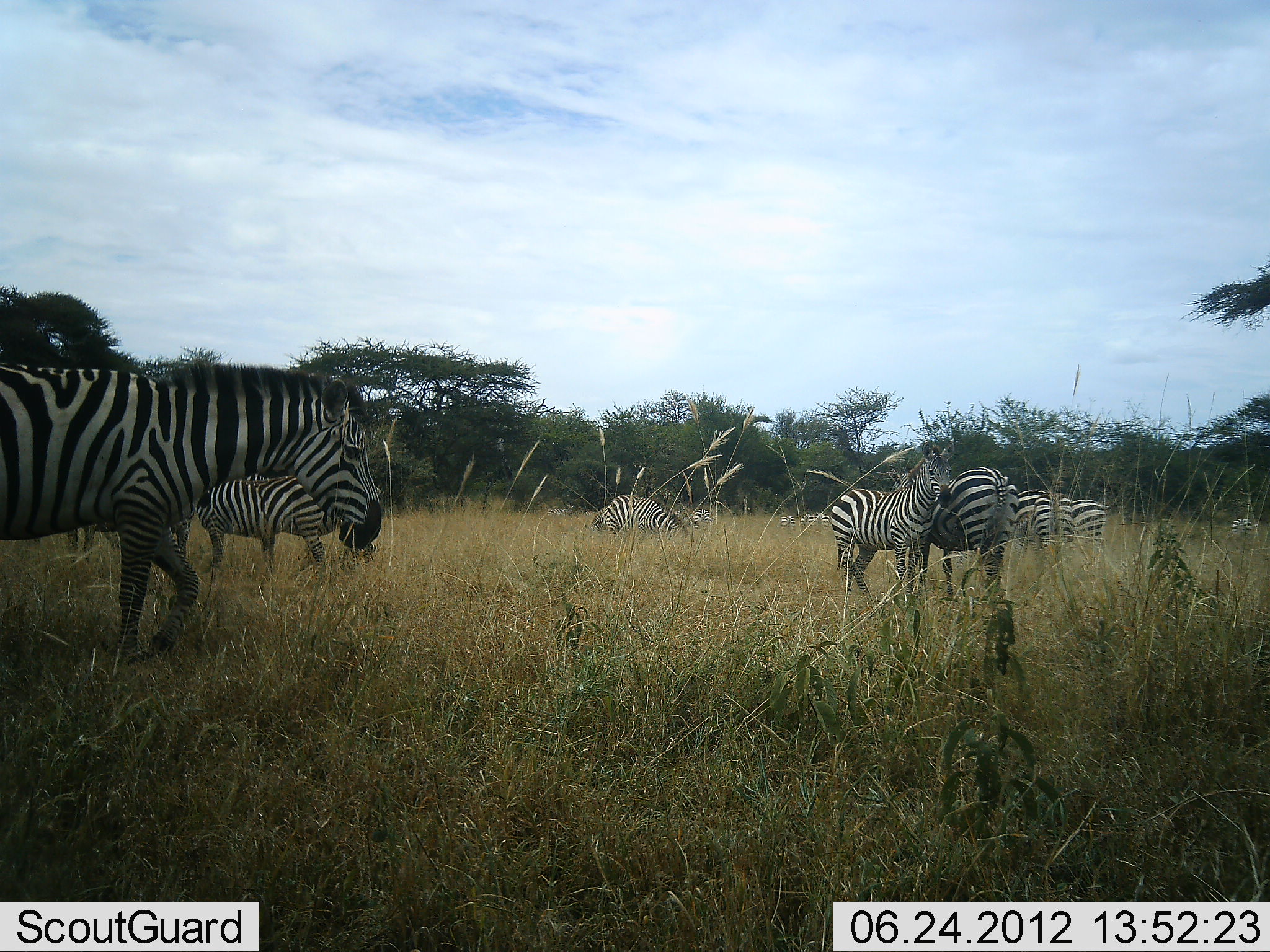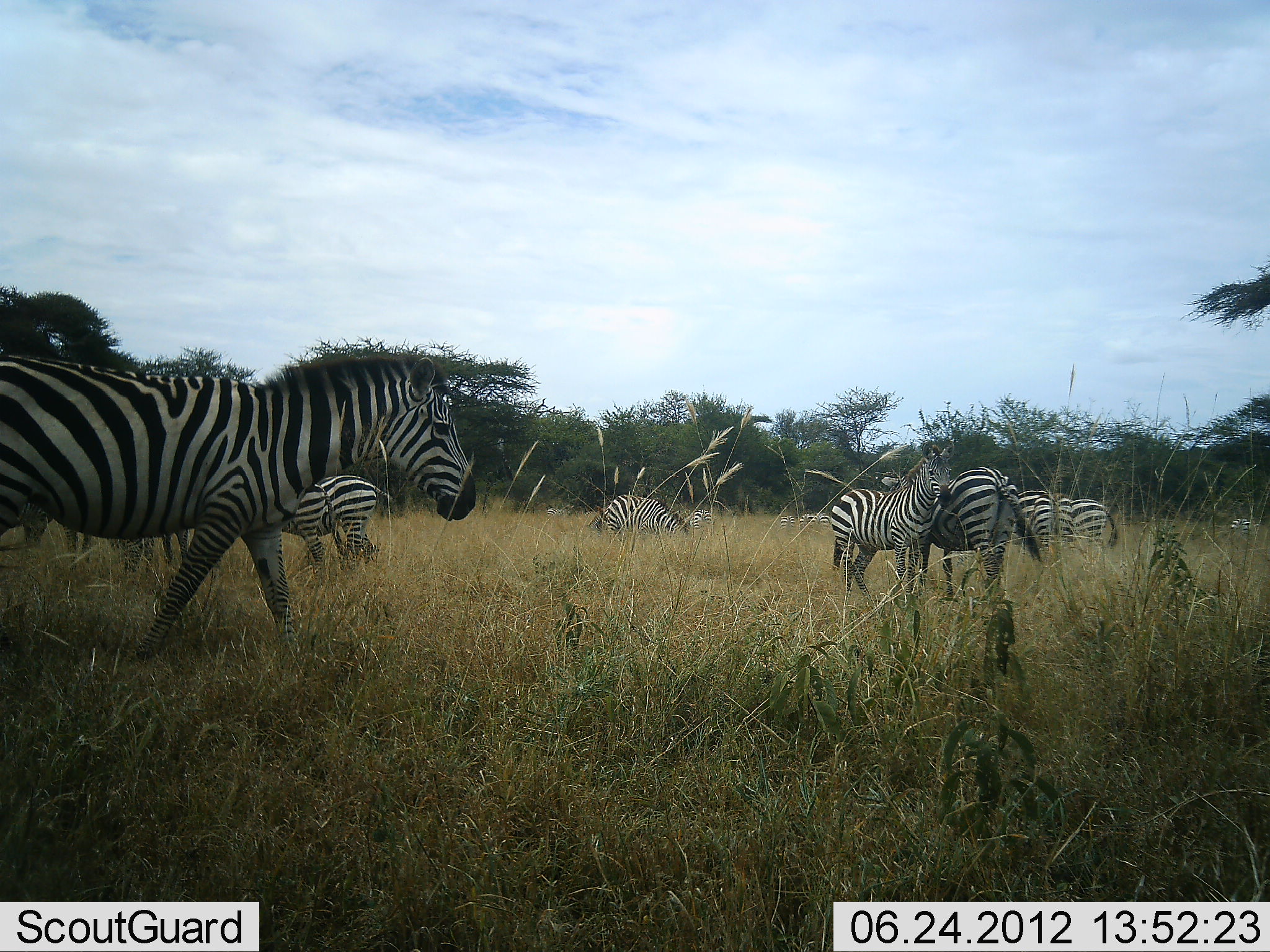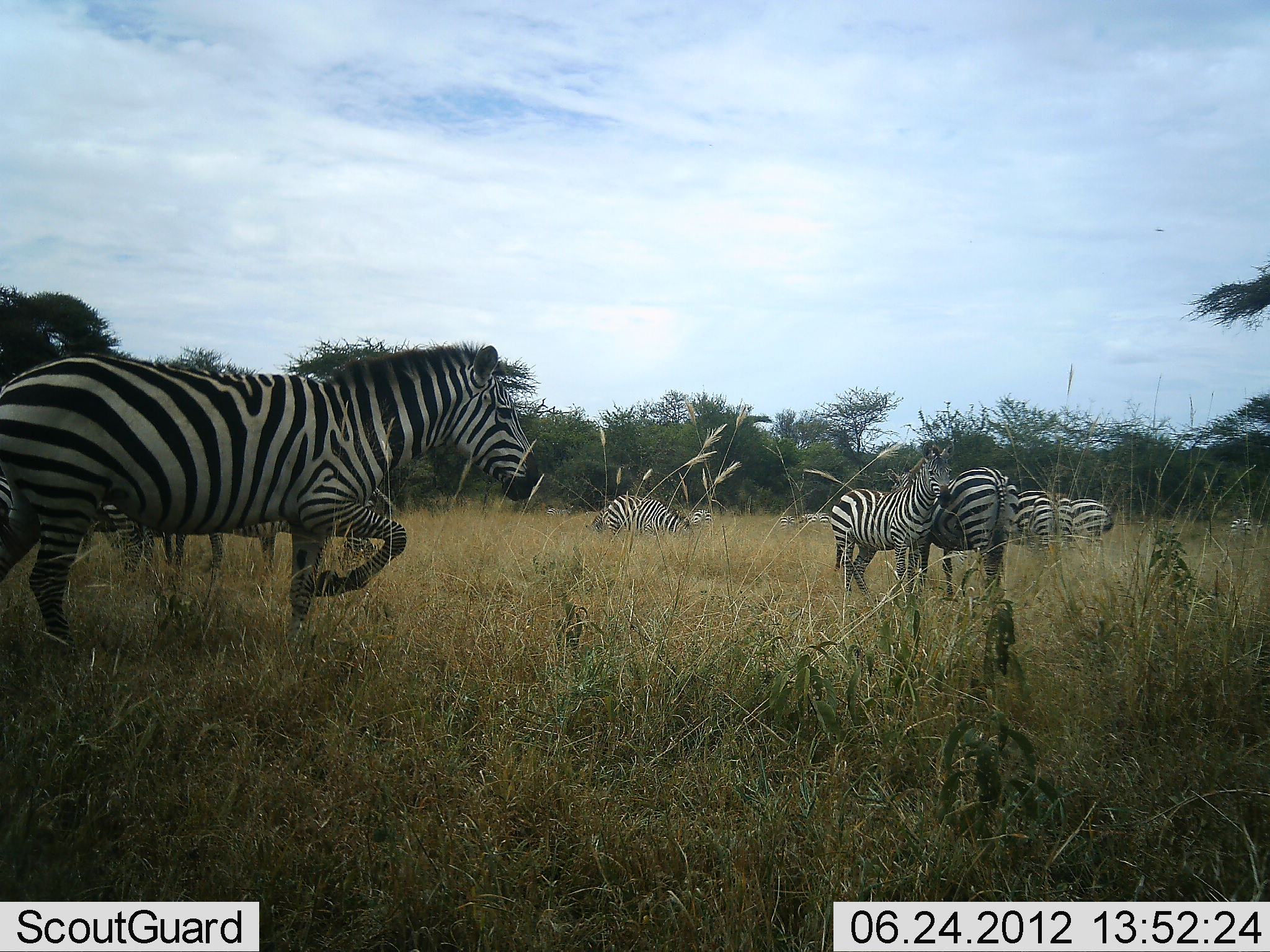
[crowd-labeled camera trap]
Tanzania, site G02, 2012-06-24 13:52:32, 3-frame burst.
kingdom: Animalia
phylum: Chordata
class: Mammalia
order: Perissodactyla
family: Equidae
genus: Equus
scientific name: Equus quagga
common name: plains zebra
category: zebra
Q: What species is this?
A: Zebra (plains zebra) (Equus quagga).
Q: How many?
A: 11-50.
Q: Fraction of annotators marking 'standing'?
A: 90%.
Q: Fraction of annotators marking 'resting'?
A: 0%.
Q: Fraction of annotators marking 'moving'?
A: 50%.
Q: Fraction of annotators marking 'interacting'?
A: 30%.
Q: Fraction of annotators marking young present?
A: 0%.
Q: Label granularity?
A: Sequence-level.